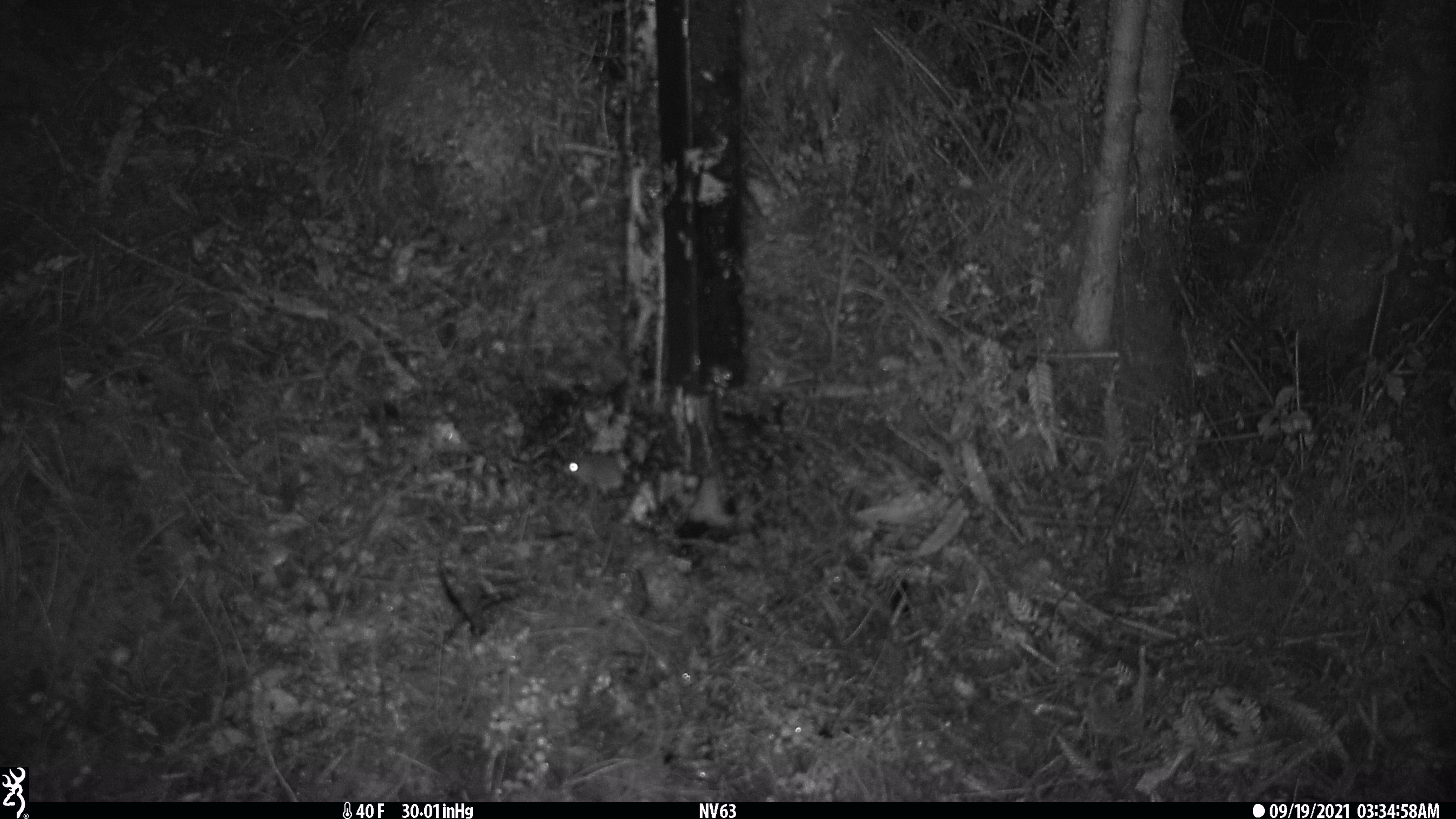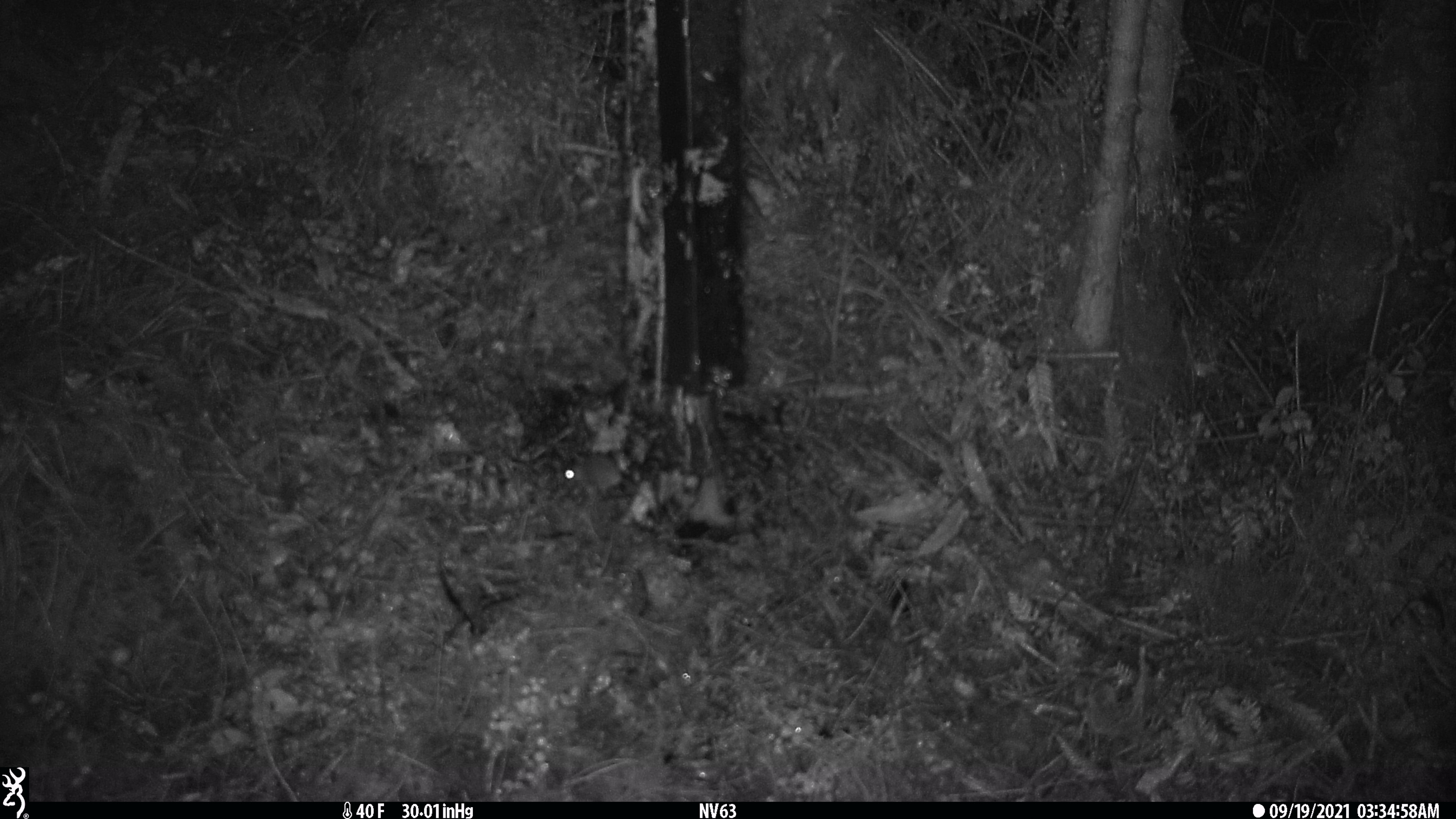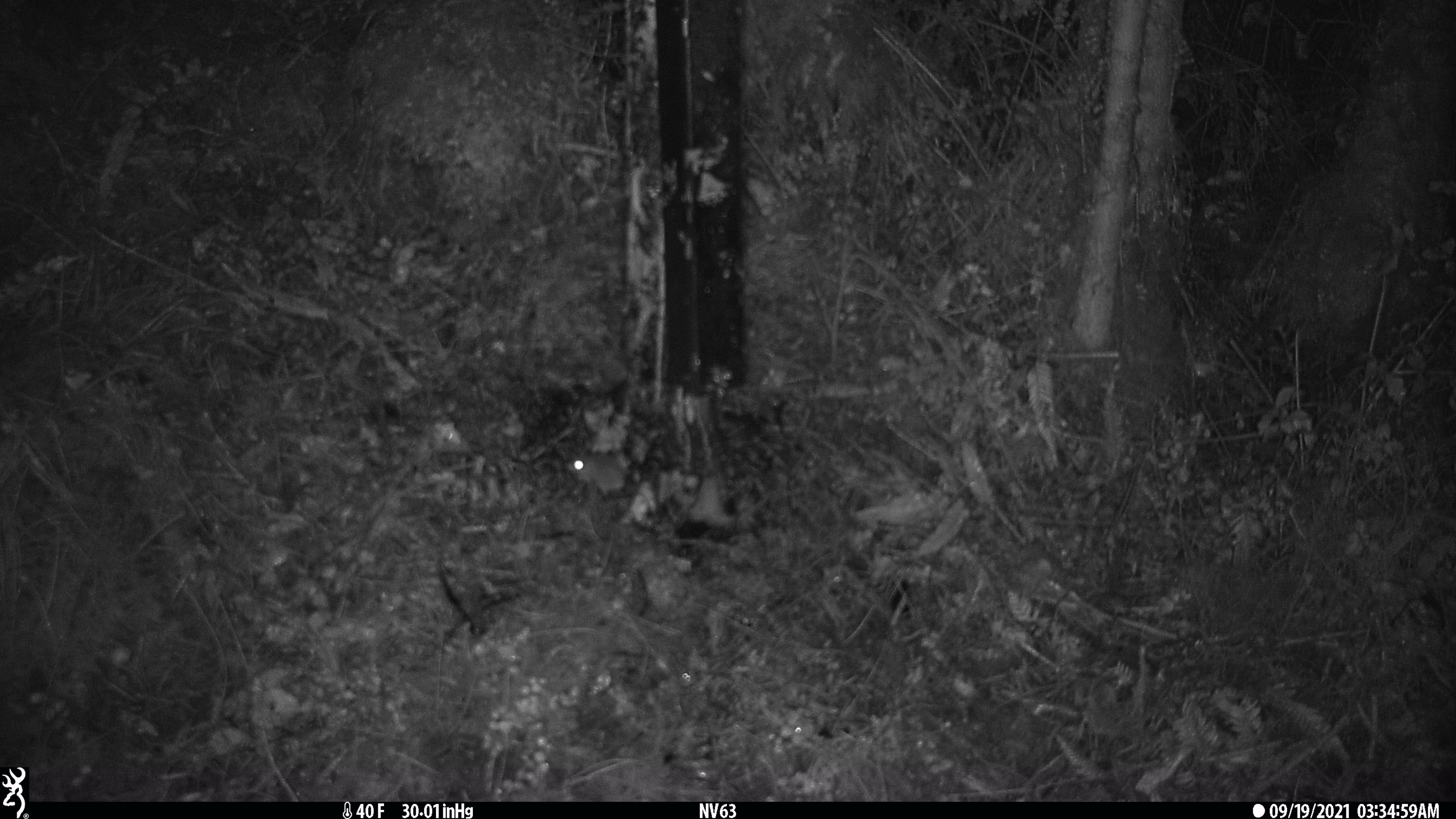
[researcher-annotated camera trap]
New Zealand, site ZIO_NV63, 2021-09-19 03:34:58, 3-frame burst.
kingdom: Animalia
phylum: Chordata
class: Mammalia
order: Rodentia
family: Muridae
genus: Mus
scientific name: Mus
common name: mouse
Mouse (Mus).